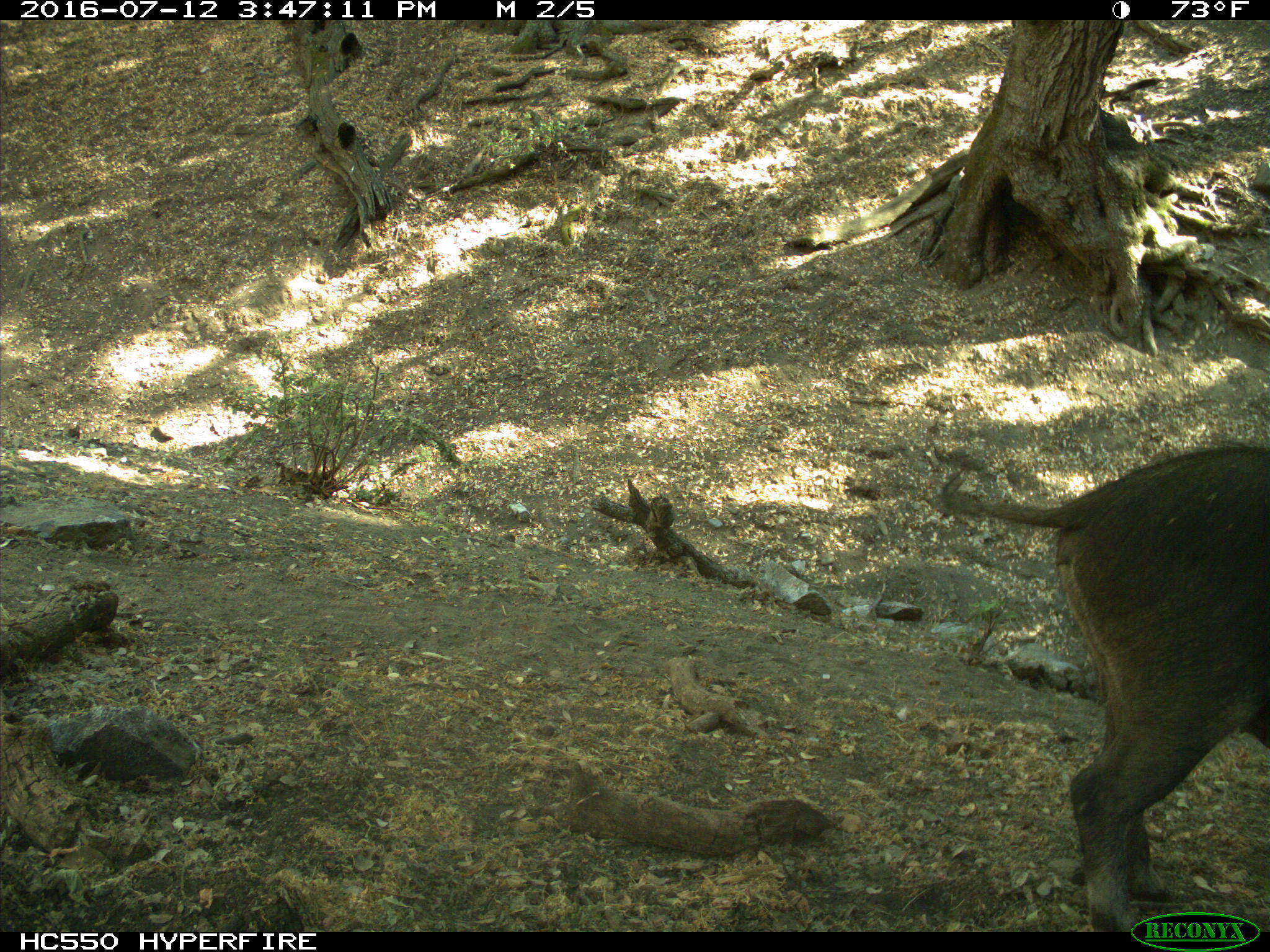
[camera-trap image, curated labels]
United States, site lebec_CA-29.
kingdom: Animalia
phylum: Chordata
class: Mammalia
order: Artiodactyla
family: Suidae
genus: Sus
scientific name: Sus scrofa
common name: wild boar